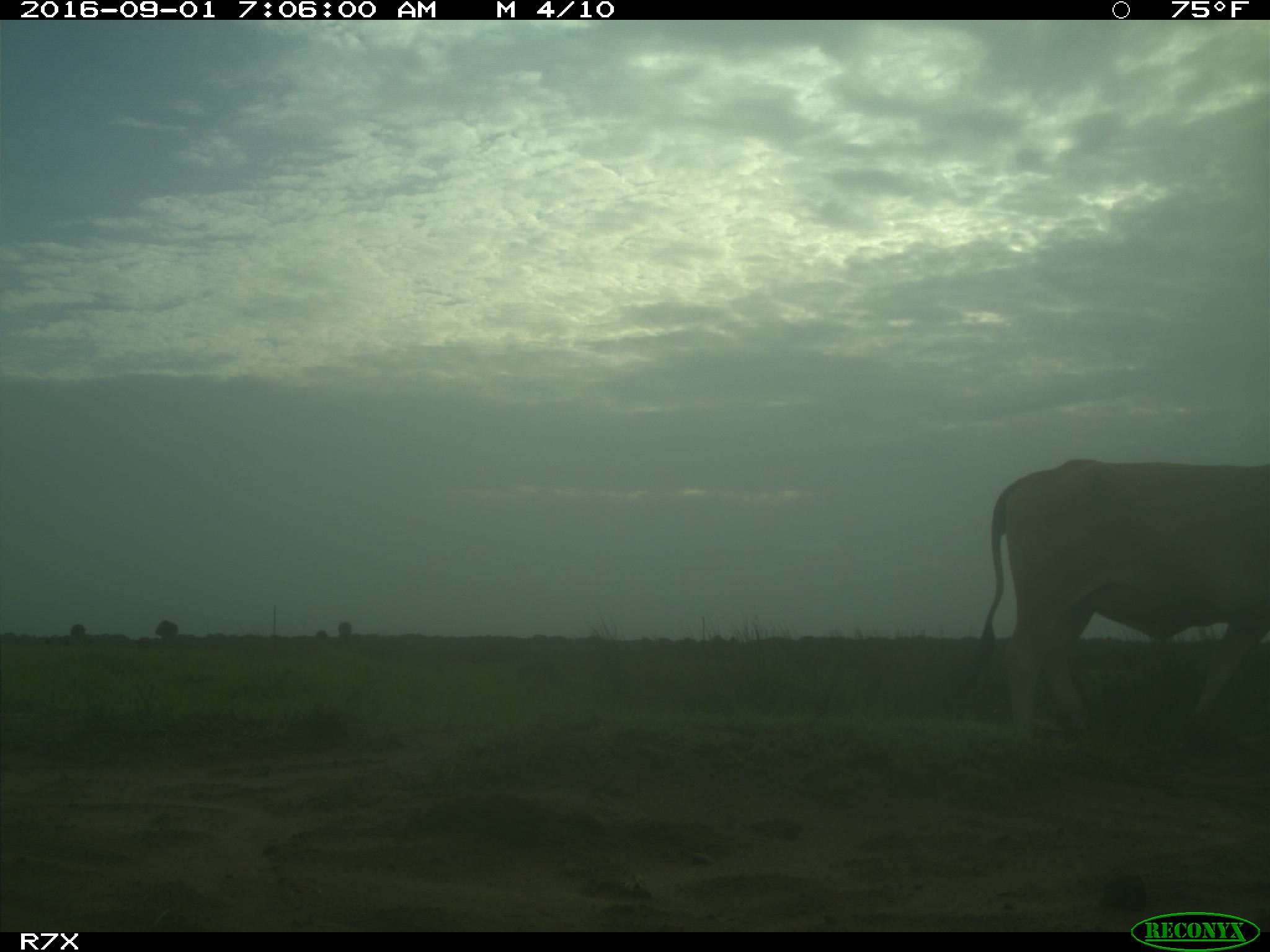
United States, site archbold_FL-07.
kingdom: Animalia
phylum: Chordata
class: Mammalia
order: Artiodactyla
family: Bovidae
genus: Bos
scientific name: Bos taurus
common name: domestic cow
Bos taurus (domestic cow).